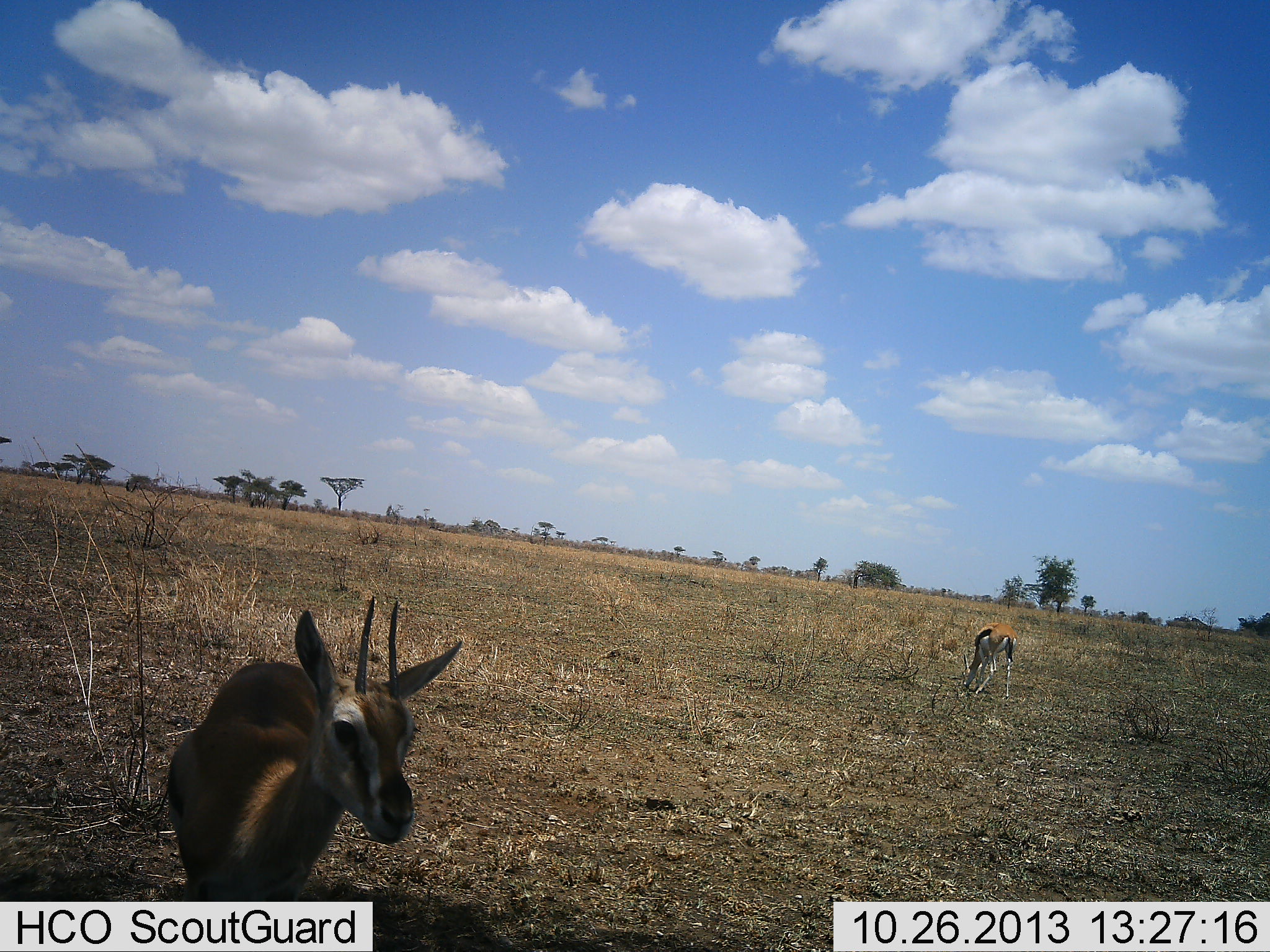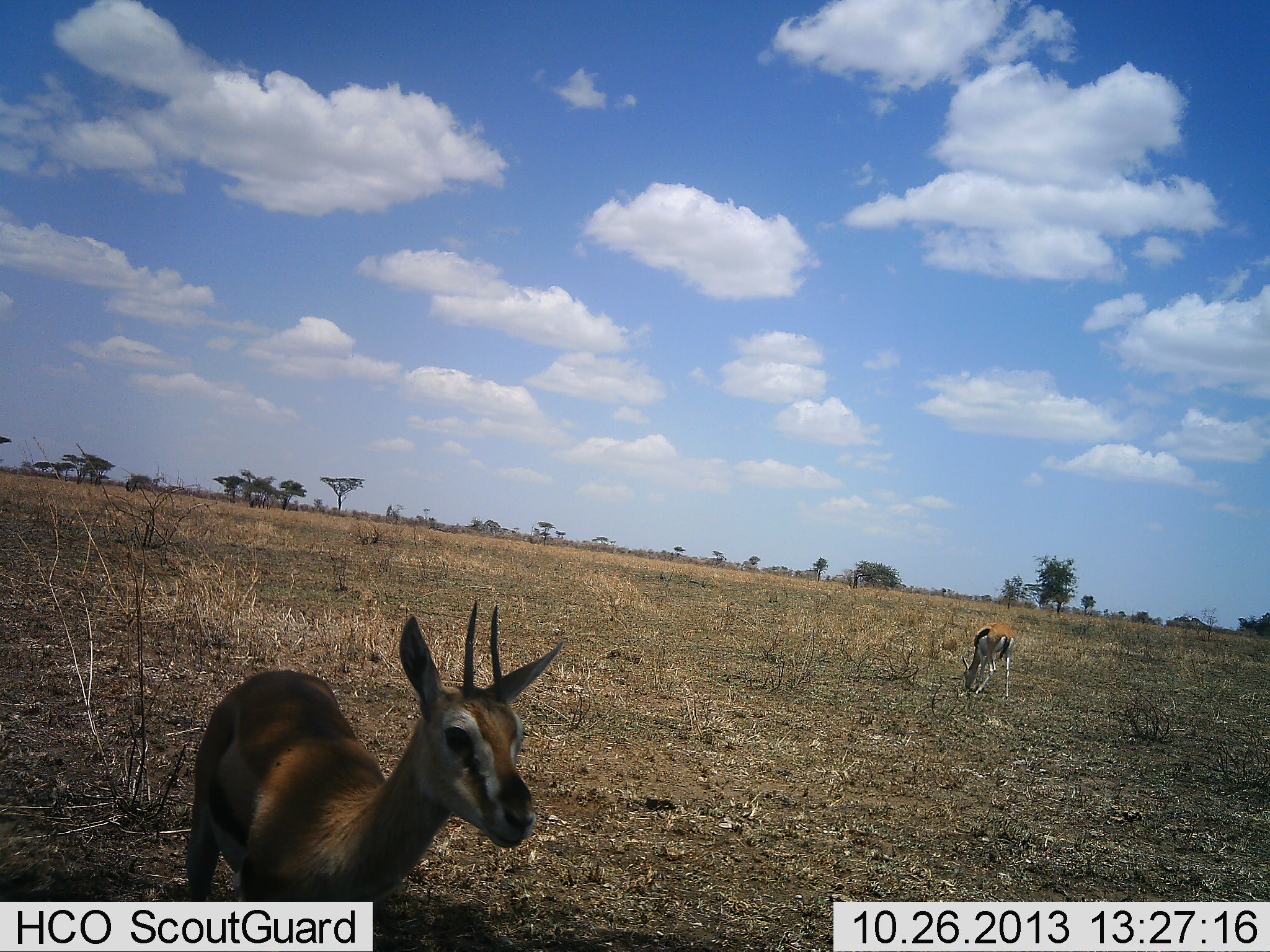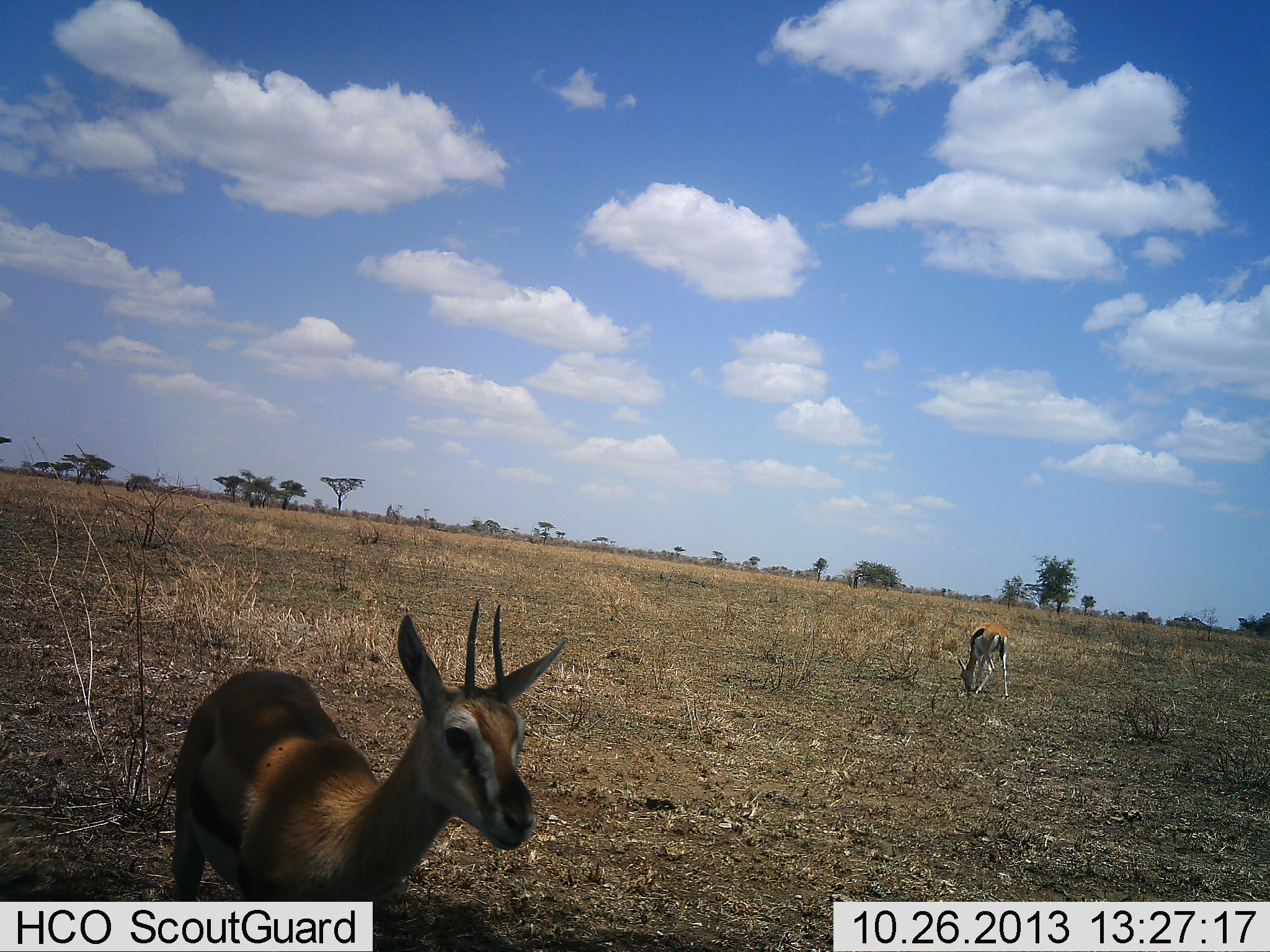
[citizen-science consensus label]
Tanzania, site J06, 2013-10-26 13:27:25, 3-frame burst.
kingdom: Animalia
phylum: Chordata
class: Mammalia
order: Artiodactyla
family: Bovidae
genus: Eudorcas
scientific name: Eudorcas thomsonii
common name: thomson's gazelle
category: gazellethomsons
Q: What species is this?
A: Gazellethomsons (thomson's gazelle) (Eudorcas thomsonii).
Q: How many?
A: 2.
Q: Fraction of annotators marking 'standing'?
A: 83%.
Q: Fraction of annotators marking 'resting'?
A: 3%.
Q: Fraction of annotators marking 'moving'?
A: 17%.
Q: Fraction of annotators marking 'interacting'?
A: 0%.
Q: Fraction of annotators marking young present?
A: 0%.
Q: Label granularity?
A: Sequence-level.